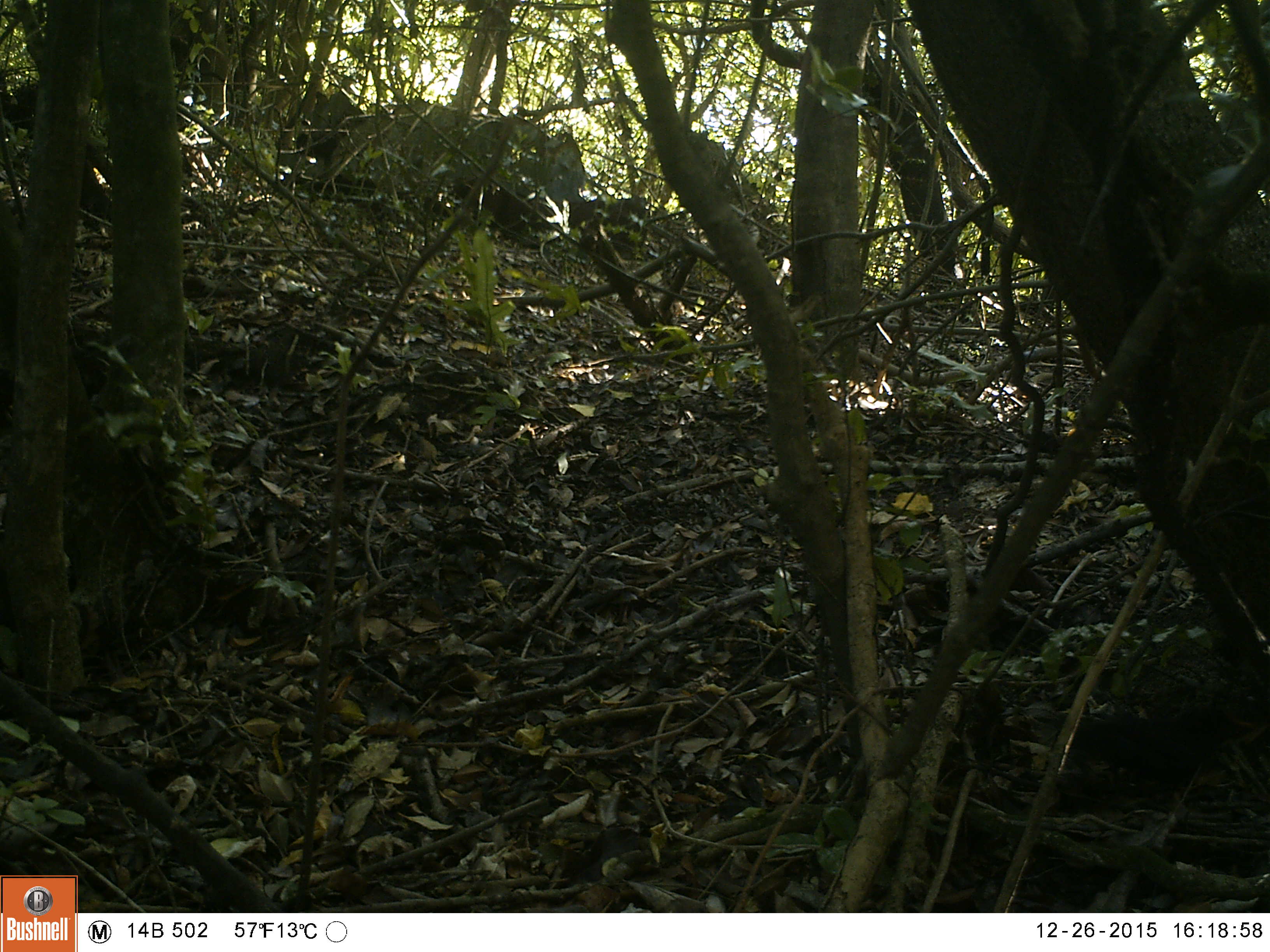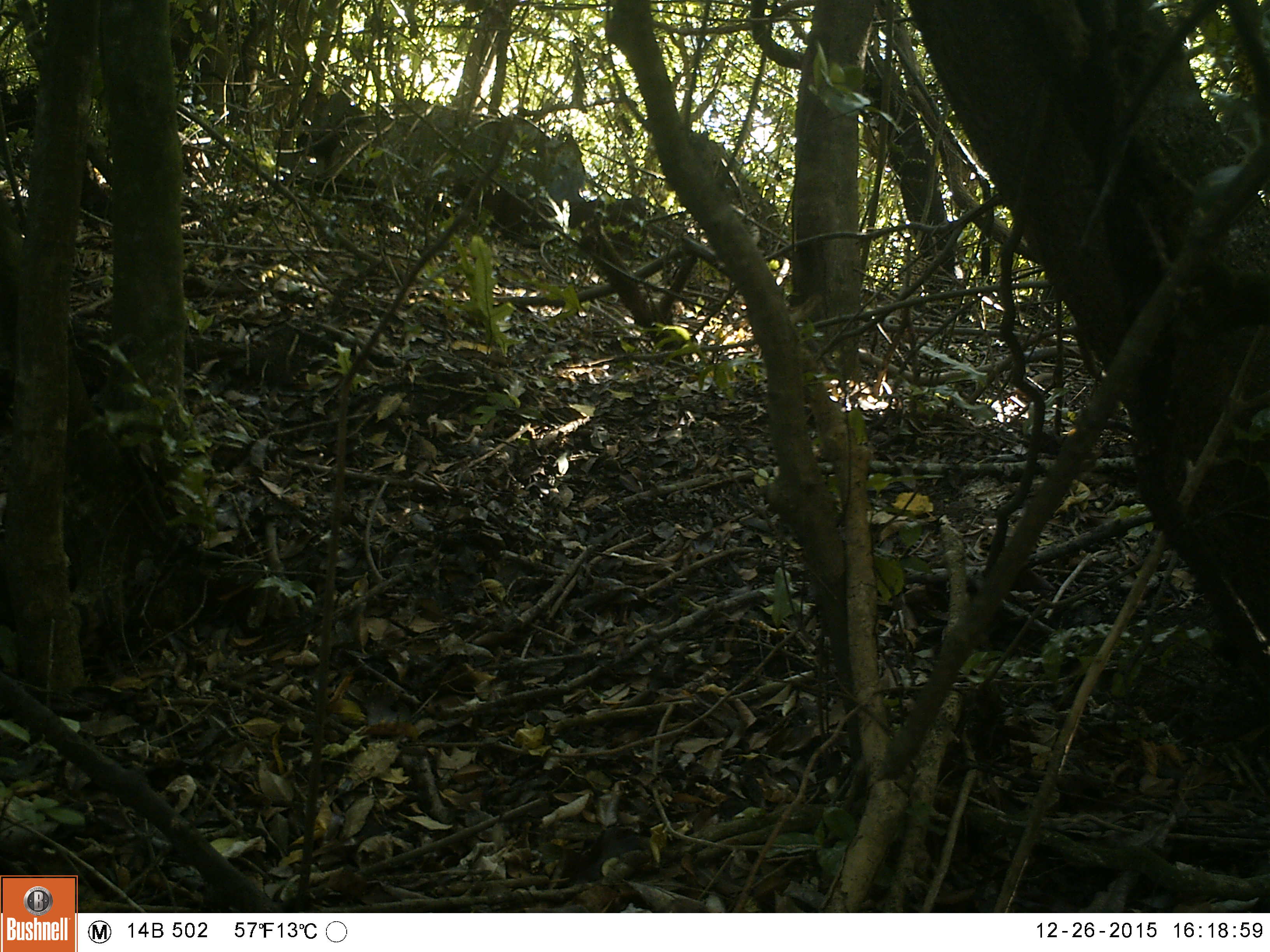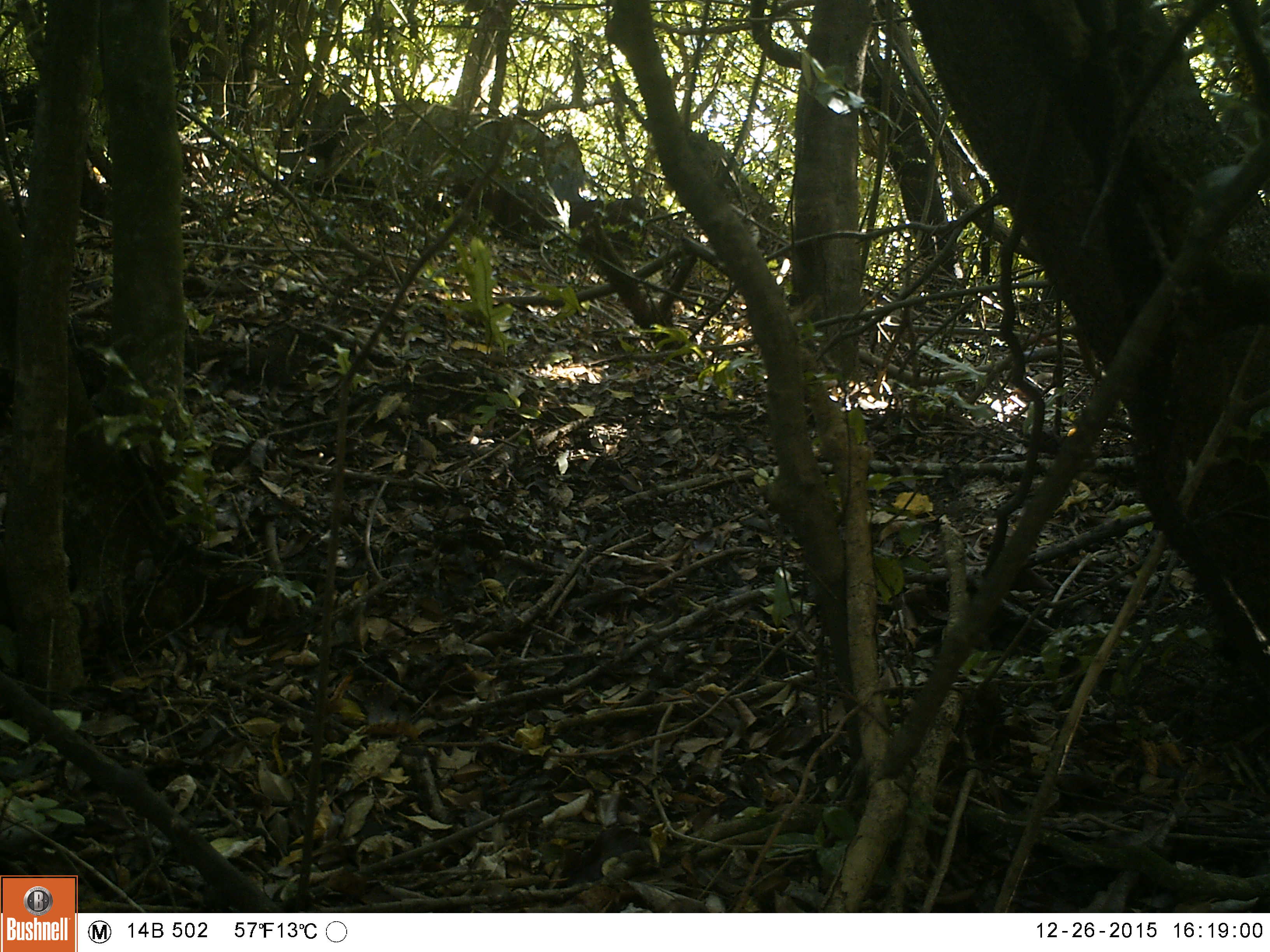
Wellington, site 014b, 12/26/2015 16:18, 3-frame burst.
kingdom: Animalia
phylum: Chordata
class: Aves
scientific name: Aves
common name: bird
Bird (Aves).